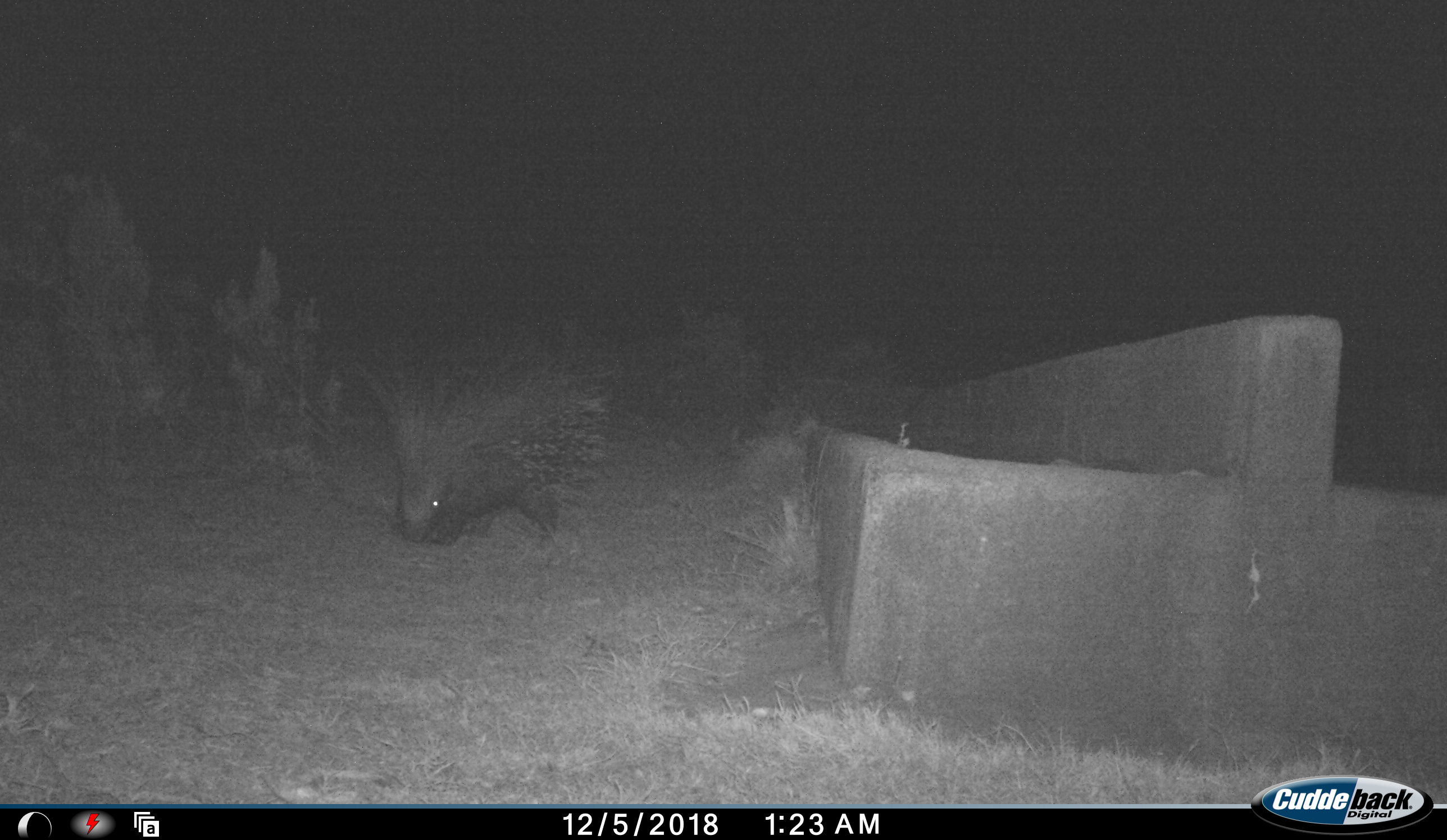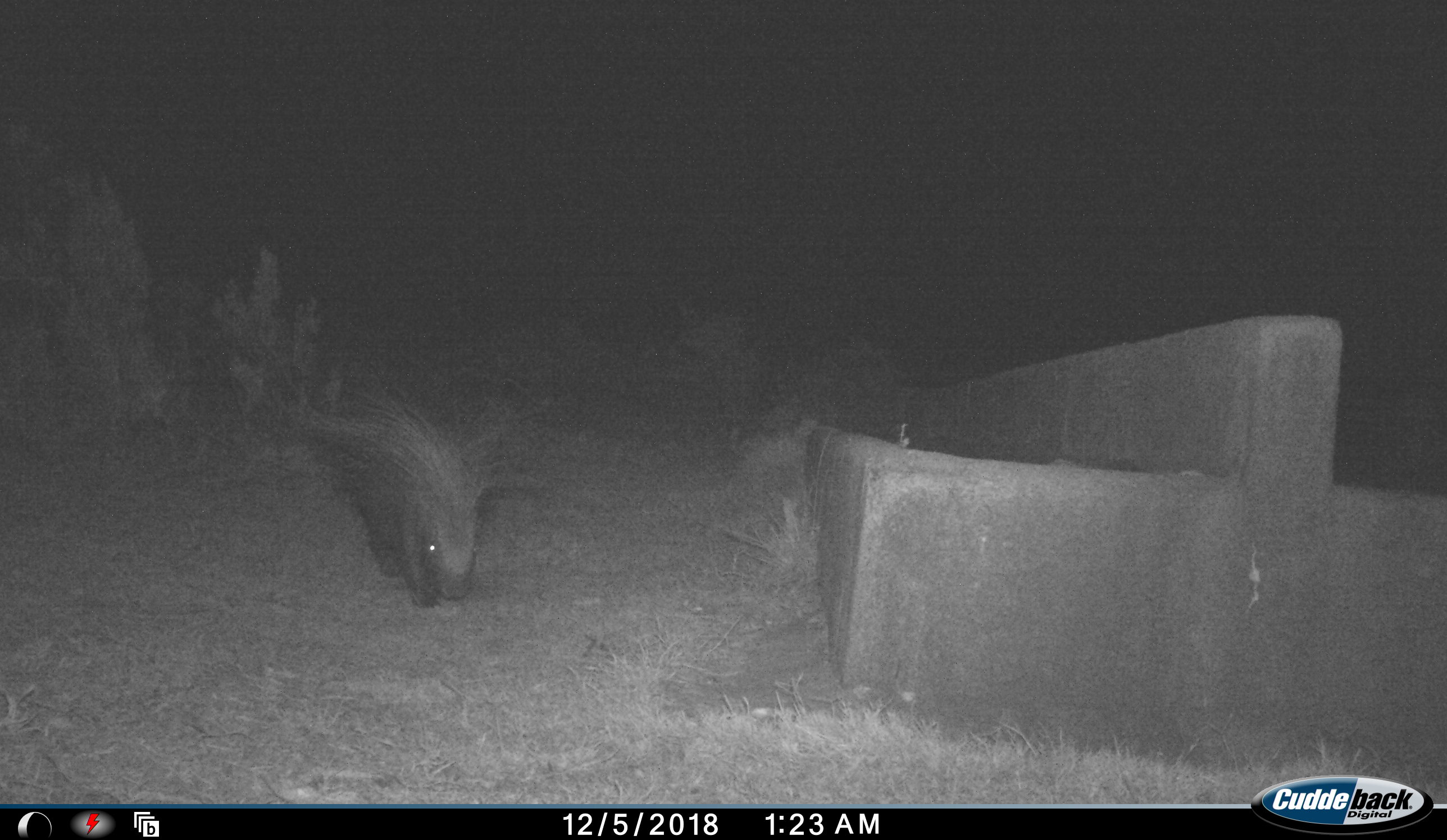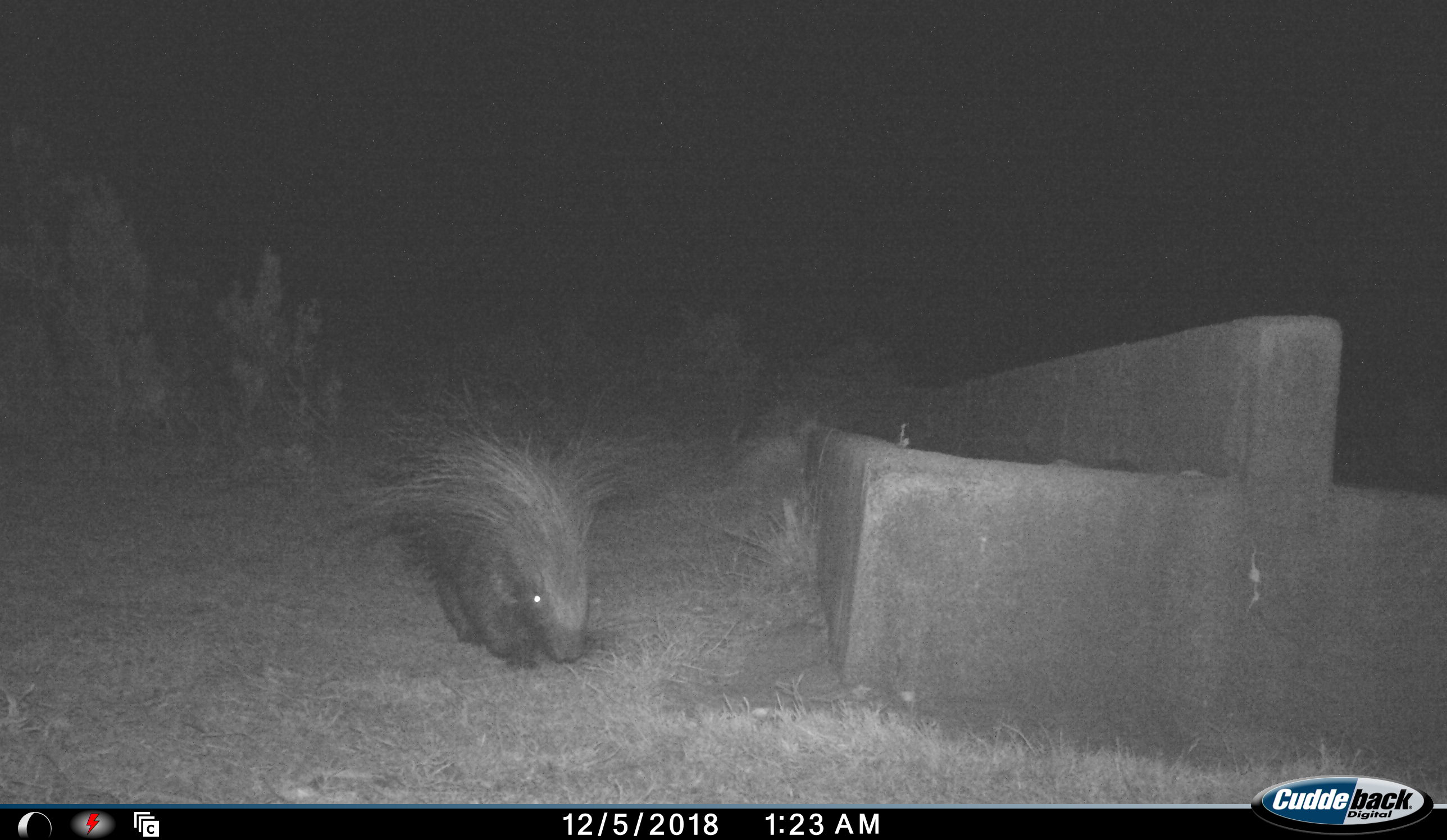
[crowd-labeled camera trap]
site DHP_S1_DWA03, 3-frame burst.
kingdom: Animalia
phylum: Chordata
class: Mammalia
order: Rodentia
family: Hystricidae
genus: Hystrix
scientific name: Hystrix cristata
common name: crested porcupine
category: porcupine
Porcupine (crested porcupine) (Hystrix cristata), count 1. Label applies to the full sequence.